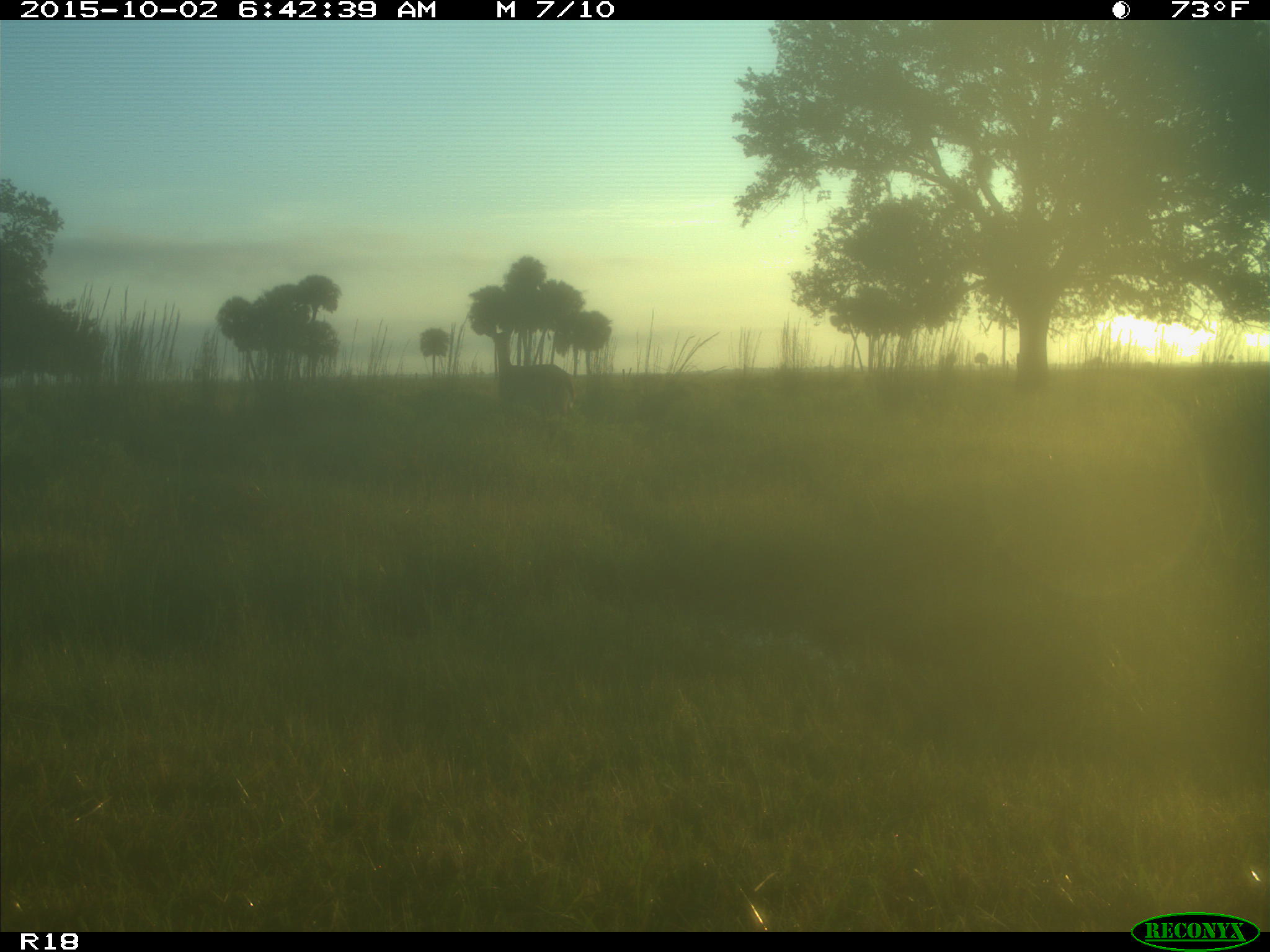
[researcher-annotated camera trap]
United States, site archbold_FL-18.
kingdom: Animalia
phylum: Chordata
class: Mammalia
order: Artiodactyla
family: Cervidae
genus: Odocoileus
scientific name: Odocoileus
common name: deer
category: unidentified deer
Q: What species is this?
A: Unidentified deer (deer) (Odocoileus).